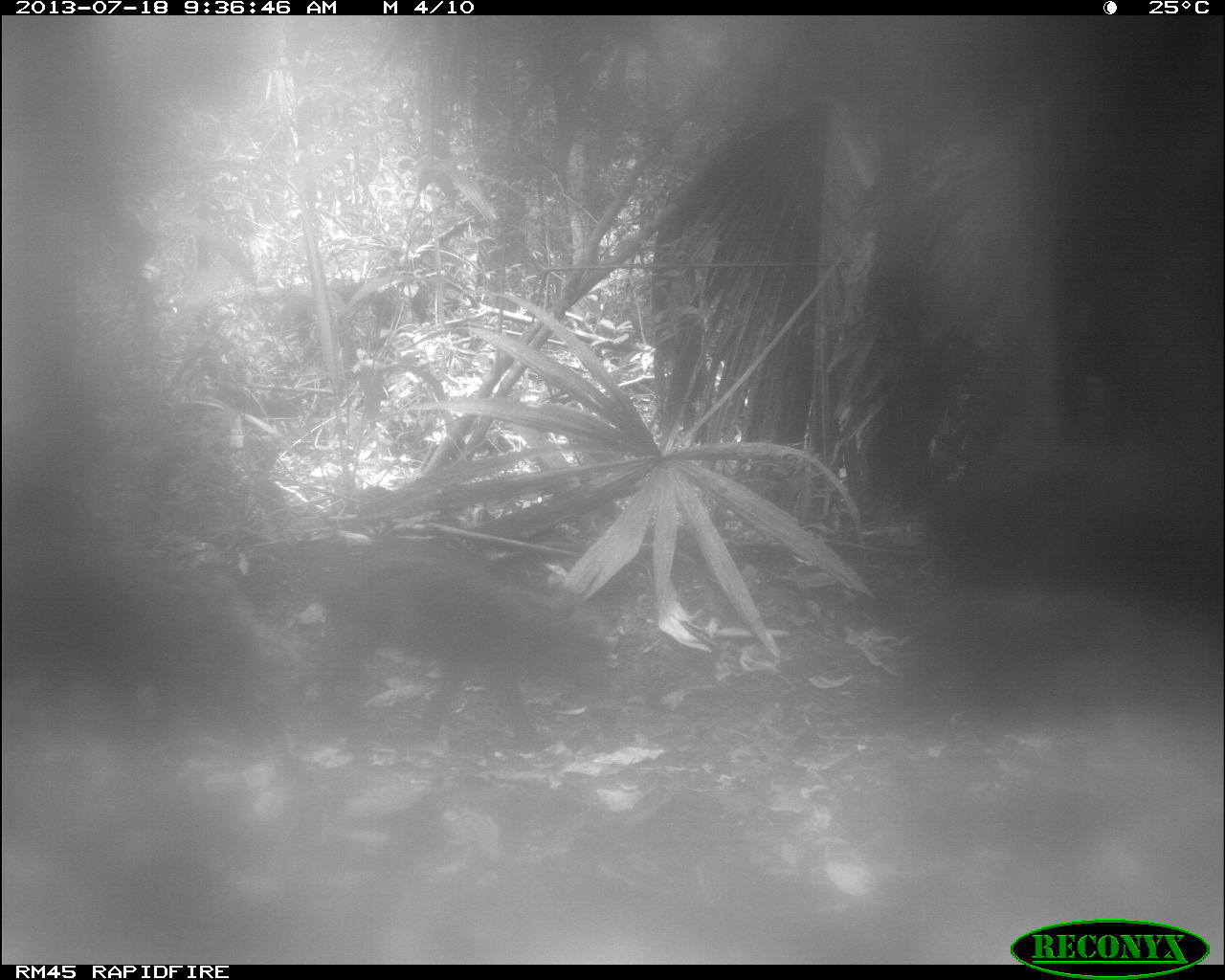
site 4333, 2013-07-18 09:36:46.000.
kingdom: Animalia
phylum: Chordata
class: Mammalia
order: Artiodactyla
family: Tayassuidae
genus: Tayassu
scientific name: Tayassu pecari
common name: white-lipped peccary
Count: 2.